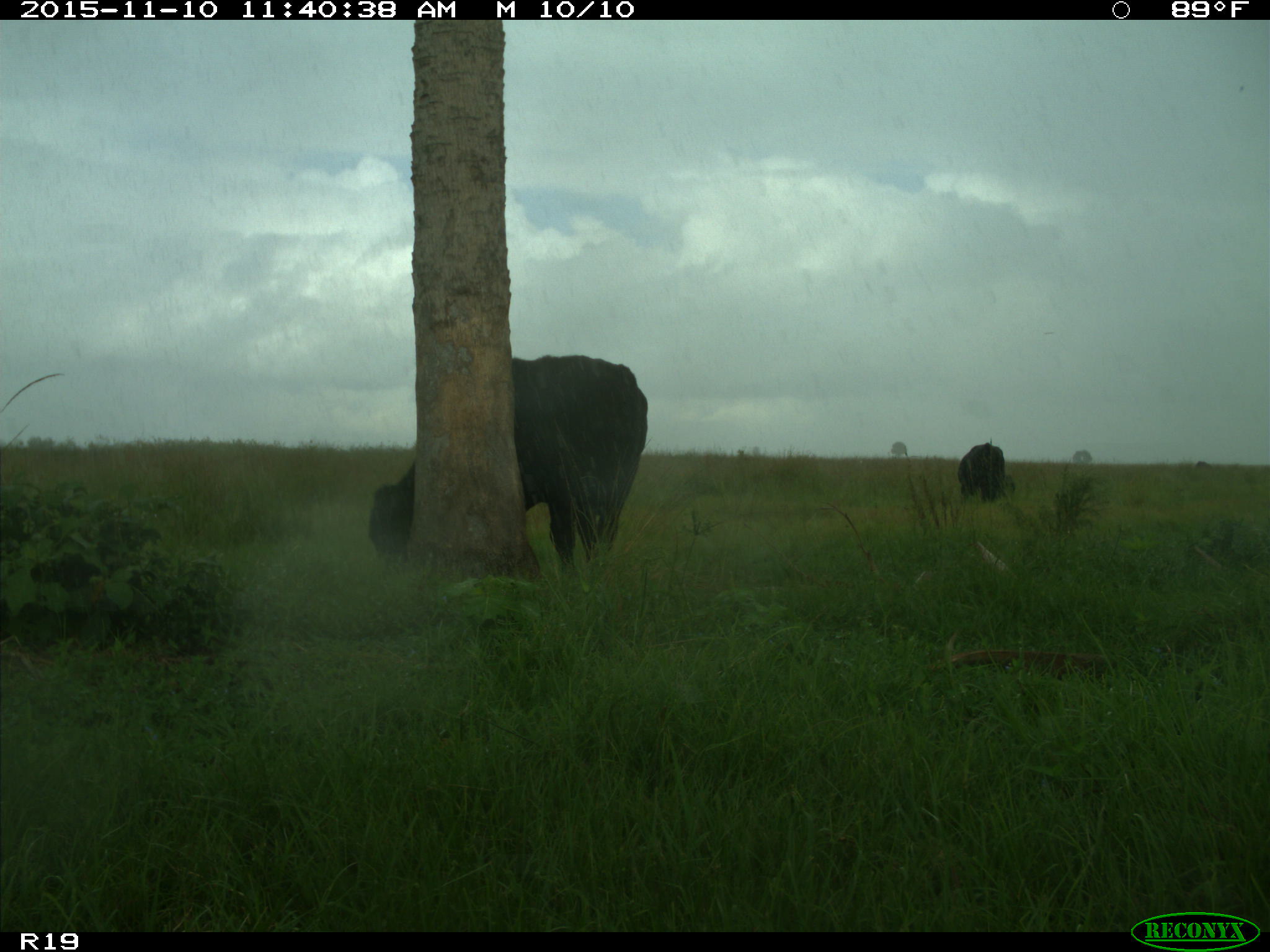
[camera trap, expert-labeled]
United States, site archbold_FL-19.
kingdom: Animalia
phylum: Chordata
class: Mammalia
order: Artiodactyla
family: Bovidae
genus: Bos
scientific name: Bos taurus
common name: domestic cow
Bos taurus (domestic cow).